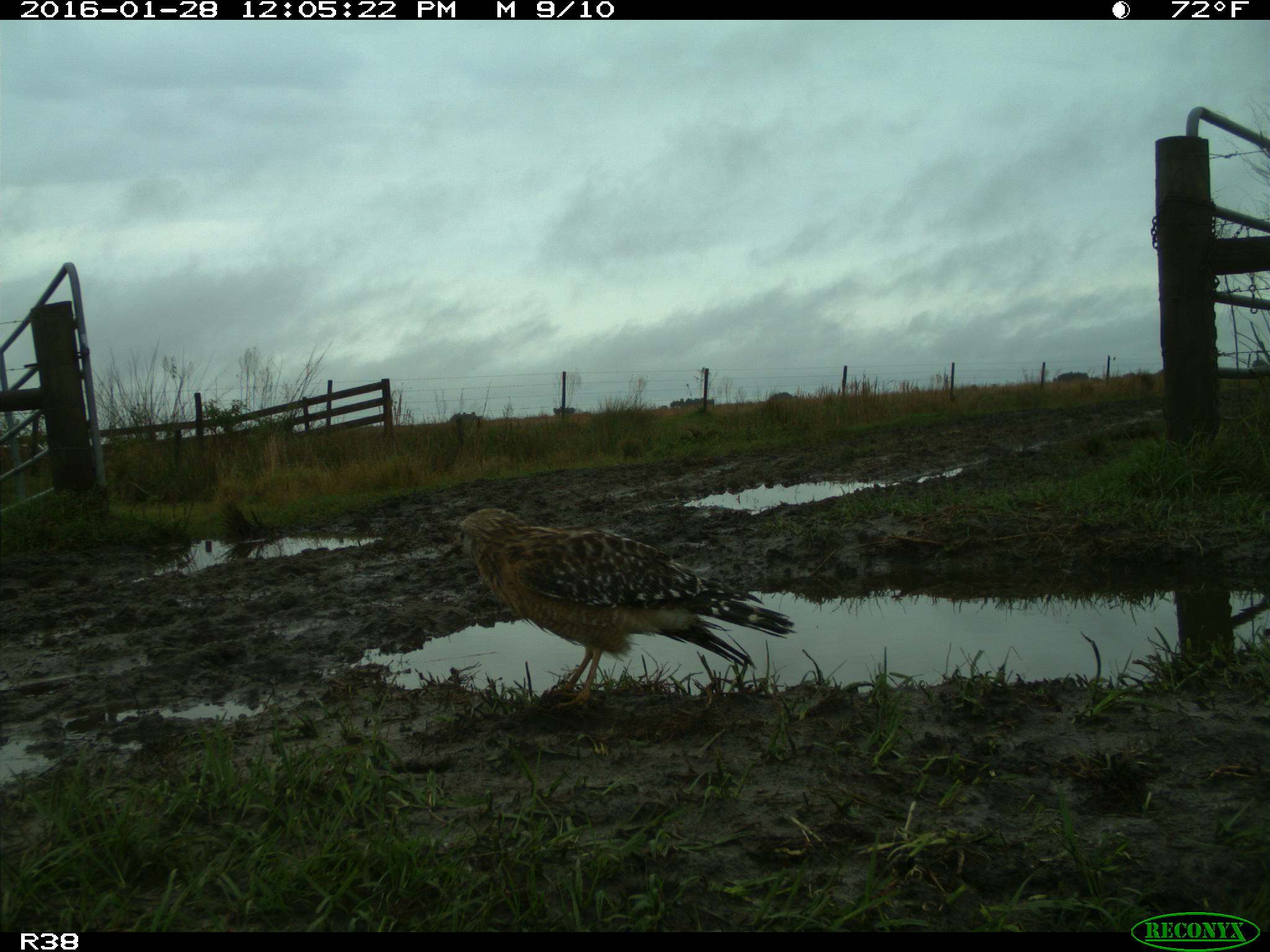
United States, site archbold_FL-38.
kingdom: Animalia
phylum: Chordata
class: Aves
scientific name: Aves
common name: birds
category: unidentified bird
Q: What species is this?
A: Unidentified bird (birds) (Aves).